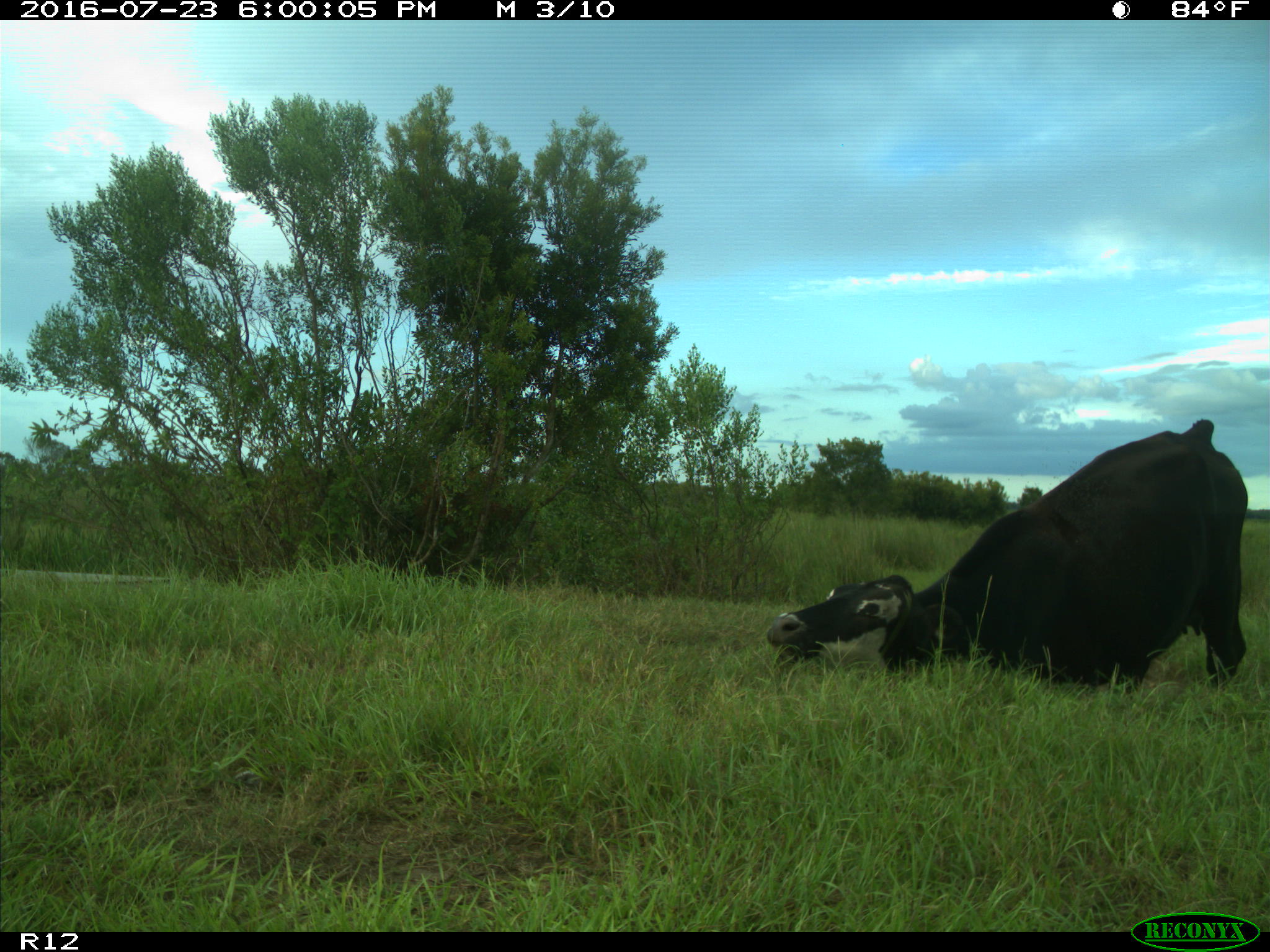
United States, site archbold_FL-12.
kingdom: Animalia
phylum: Chordata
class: Mammalia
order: Artiodactyla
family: Bovidae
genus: Bos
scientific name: Bos taurus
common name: domestic cow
Bos taurus (domestic cow).